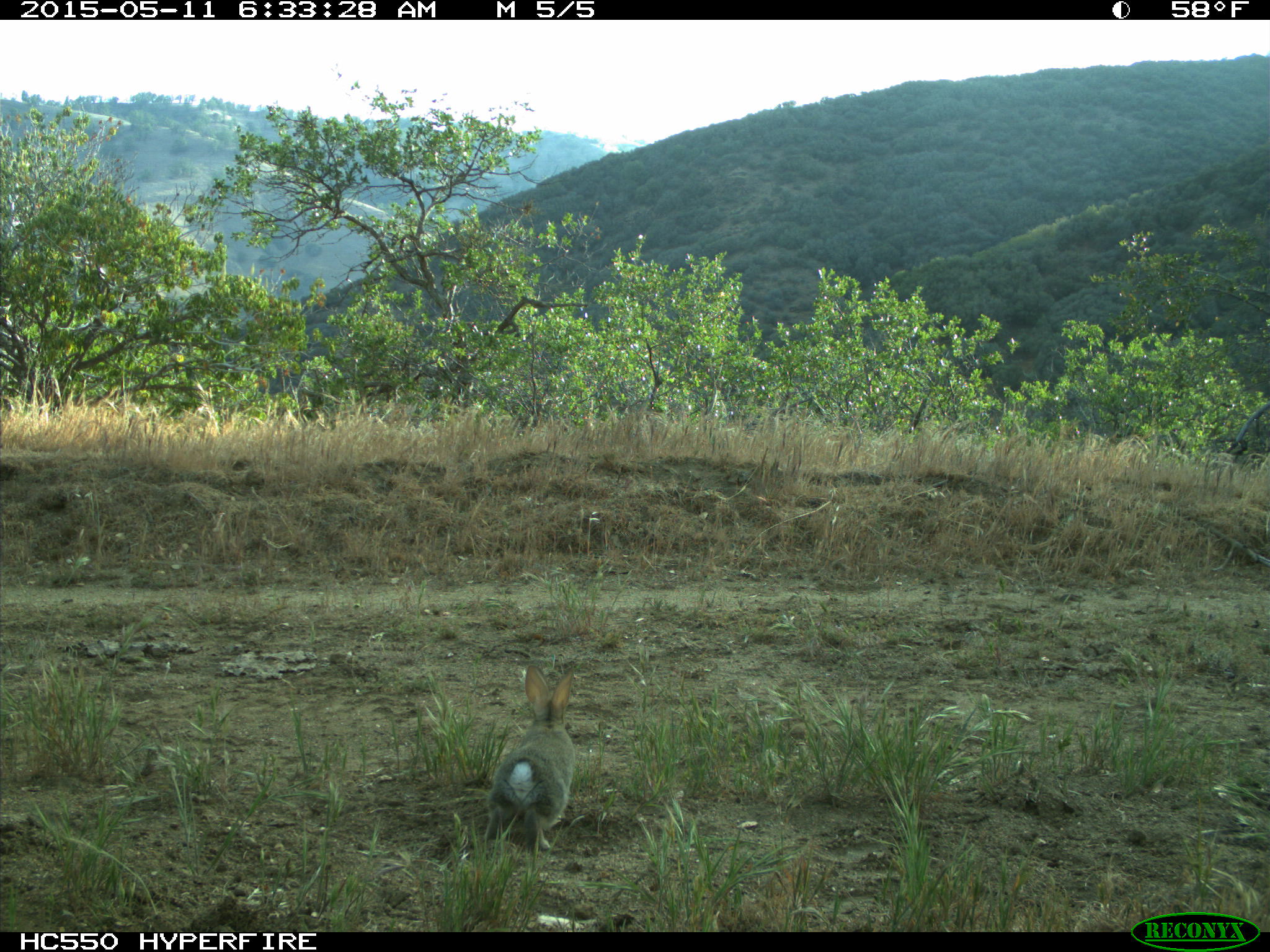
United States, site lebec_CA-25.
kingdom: Animalia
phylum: Chordata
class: Mammalia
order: Lagomorpha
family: Leporidae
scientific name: Leporidae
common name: rabbits and hares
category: unidentified rabbit